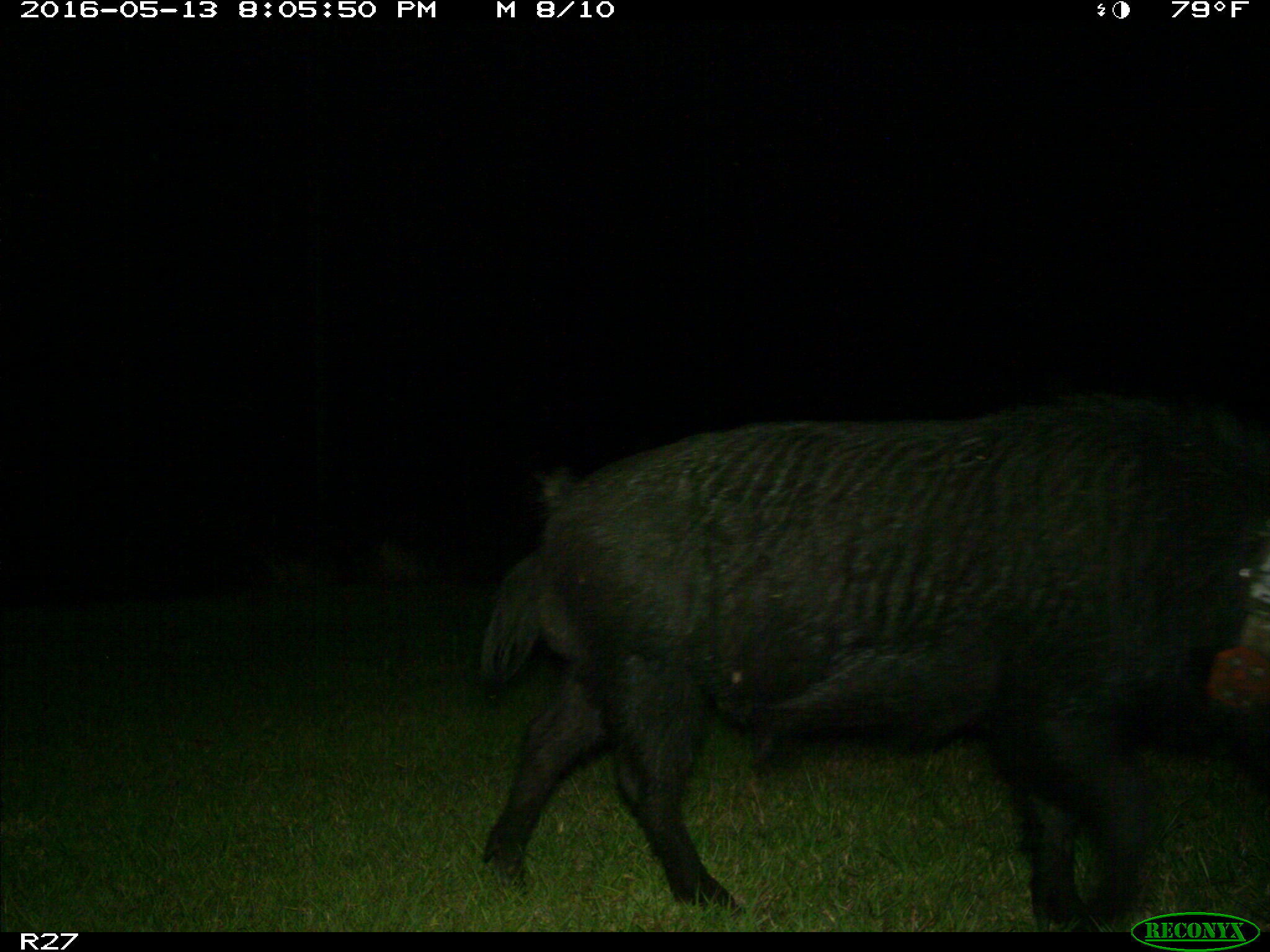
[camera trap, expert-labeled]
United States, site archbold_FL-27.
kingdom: Animalia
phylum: Chordata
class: Mammalia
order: Artiodactyla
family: Suidae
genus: Sus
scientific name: Sus scrofa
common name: wild boar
Sus scrofa (wild boar).